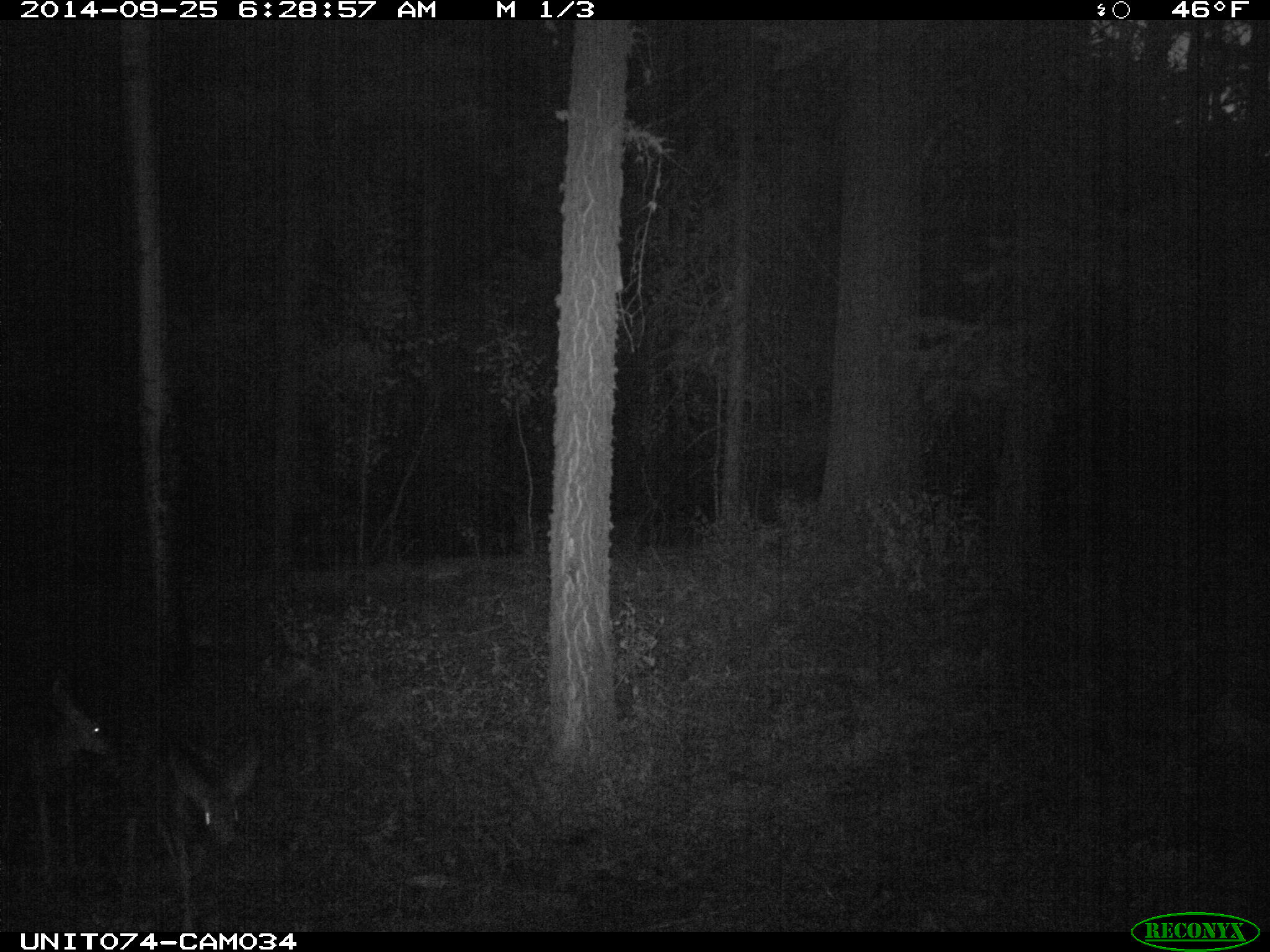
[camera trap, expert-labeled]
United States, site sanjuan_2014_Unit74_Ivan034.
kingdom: Animalia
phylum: Chordata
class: Mammalia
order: Artiodactyla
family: Cervidae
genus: Odocoileus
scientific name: Odocoileus hemionus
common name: mule deer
Odocoileus hemionus (mule deer).